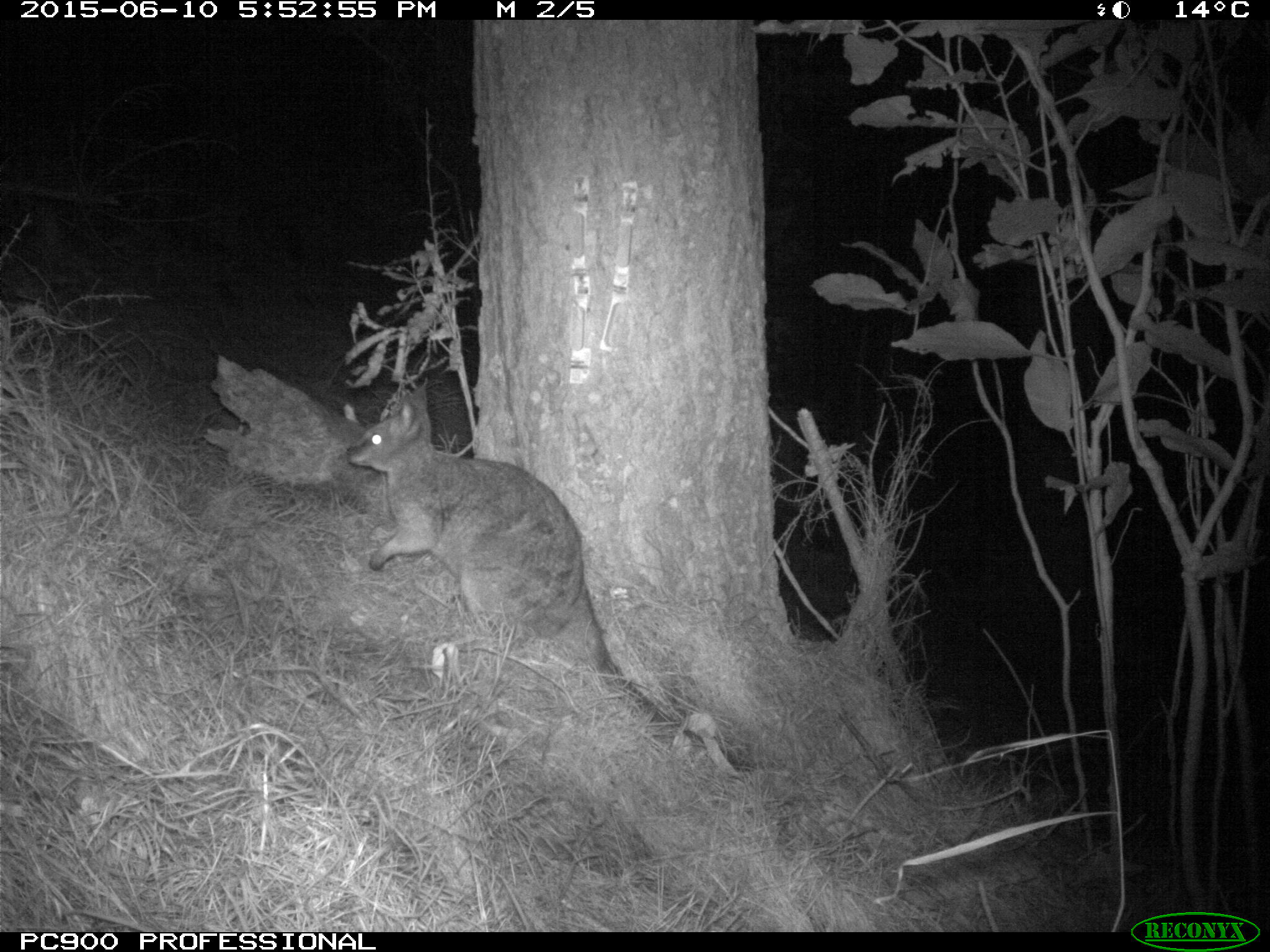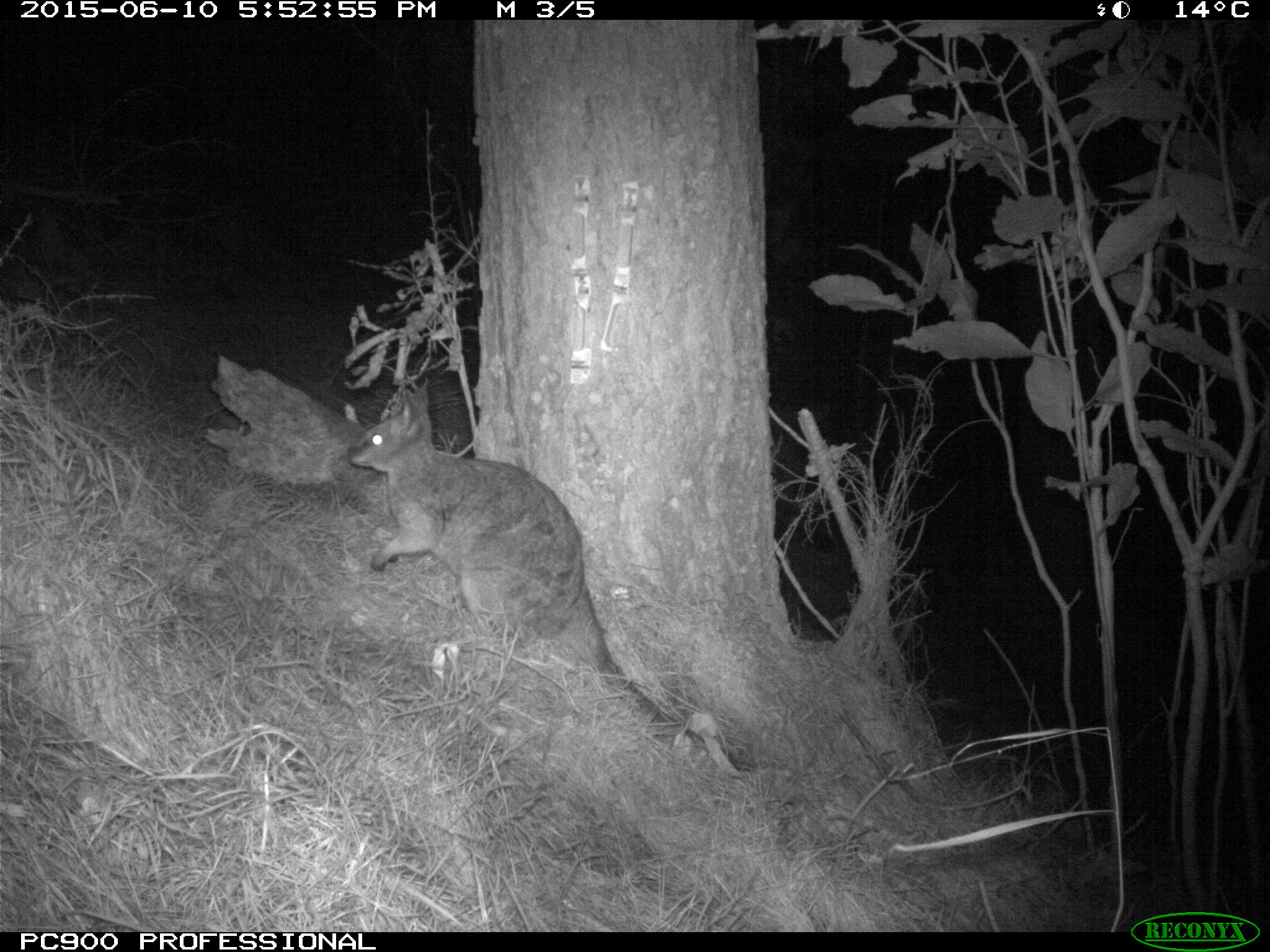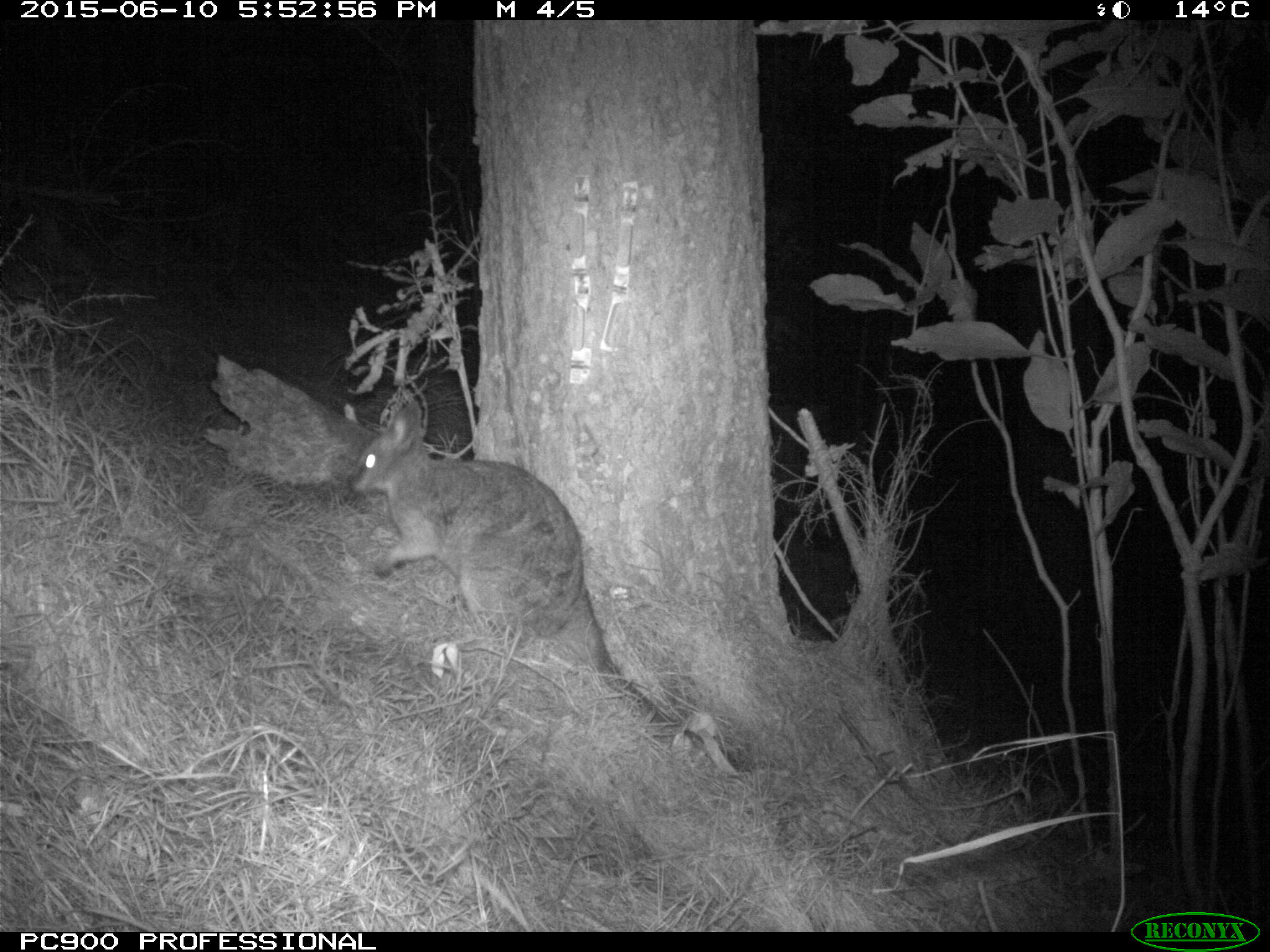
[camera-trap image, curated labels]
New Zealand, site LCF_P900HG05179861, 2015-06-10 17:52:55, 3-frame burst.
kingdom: Animalia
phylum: Chordata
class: Mammalia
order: Diprotodontia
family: Macropodidae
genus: Notamacropus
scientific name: Notamacropus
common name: wallaby